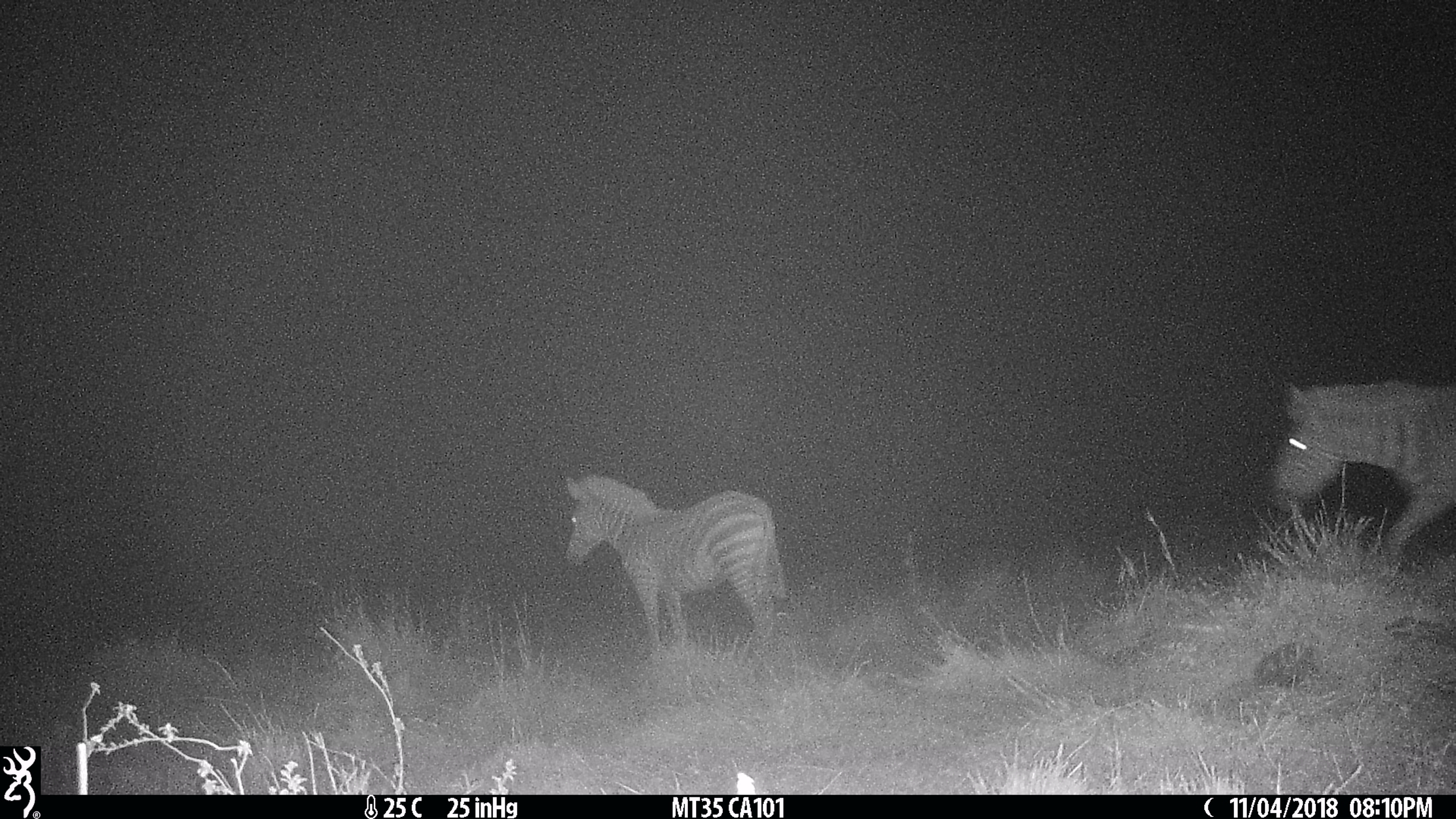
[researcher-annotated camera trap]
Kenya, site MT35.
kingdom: Animalia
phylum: Chordata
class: Mammalia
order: Perissodactyla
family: Equidae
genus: Equus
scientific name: Equus quagga burchellii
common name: burchell's zebra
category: zebra